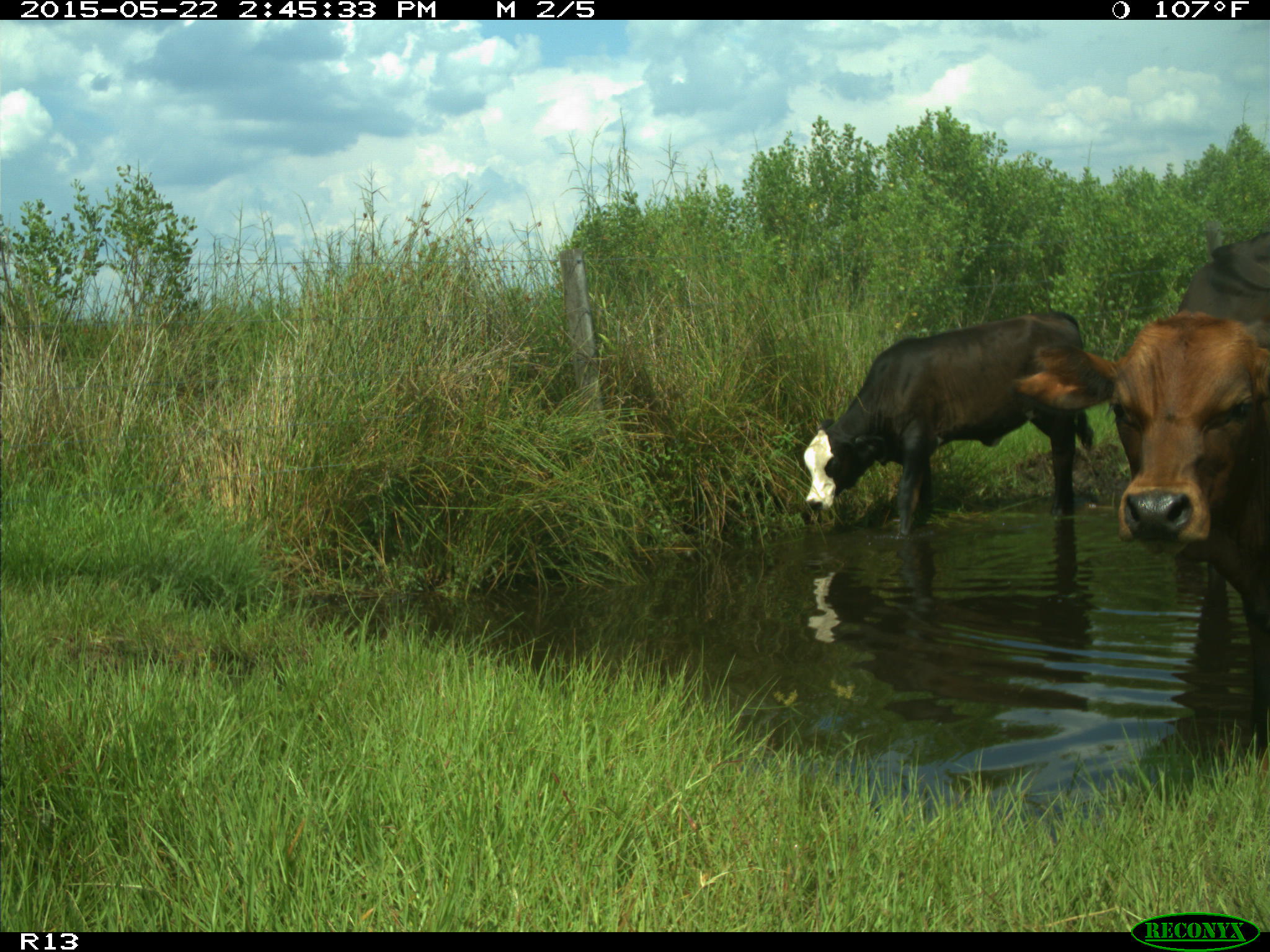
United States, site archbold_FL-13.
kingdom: Animalia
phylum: Chordata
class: Mammalia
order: Artiodactyla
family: Bovidae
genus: Bos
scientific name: Bos taurus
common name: domestic cow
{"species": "Bos taurus (domestic cow)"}